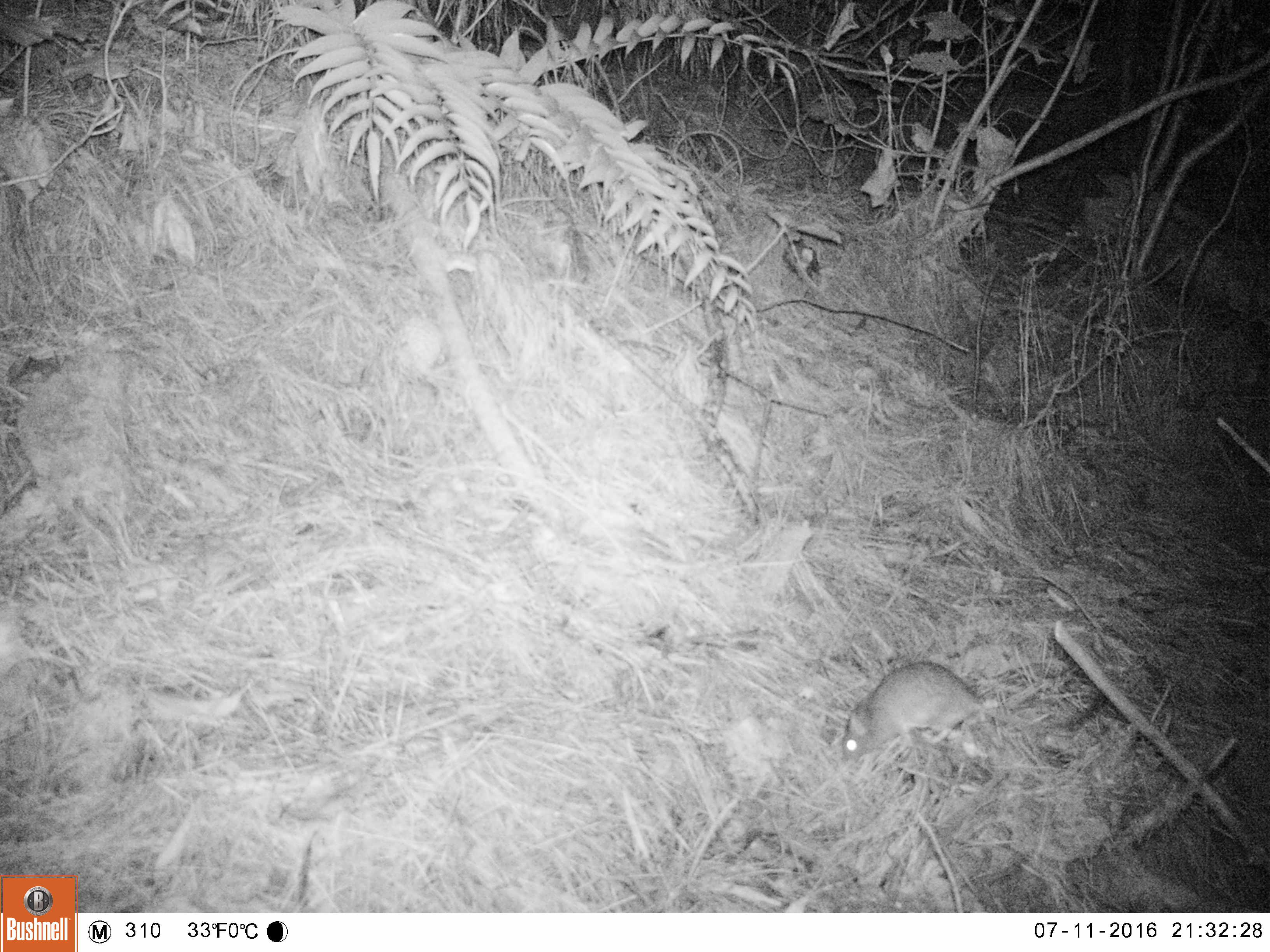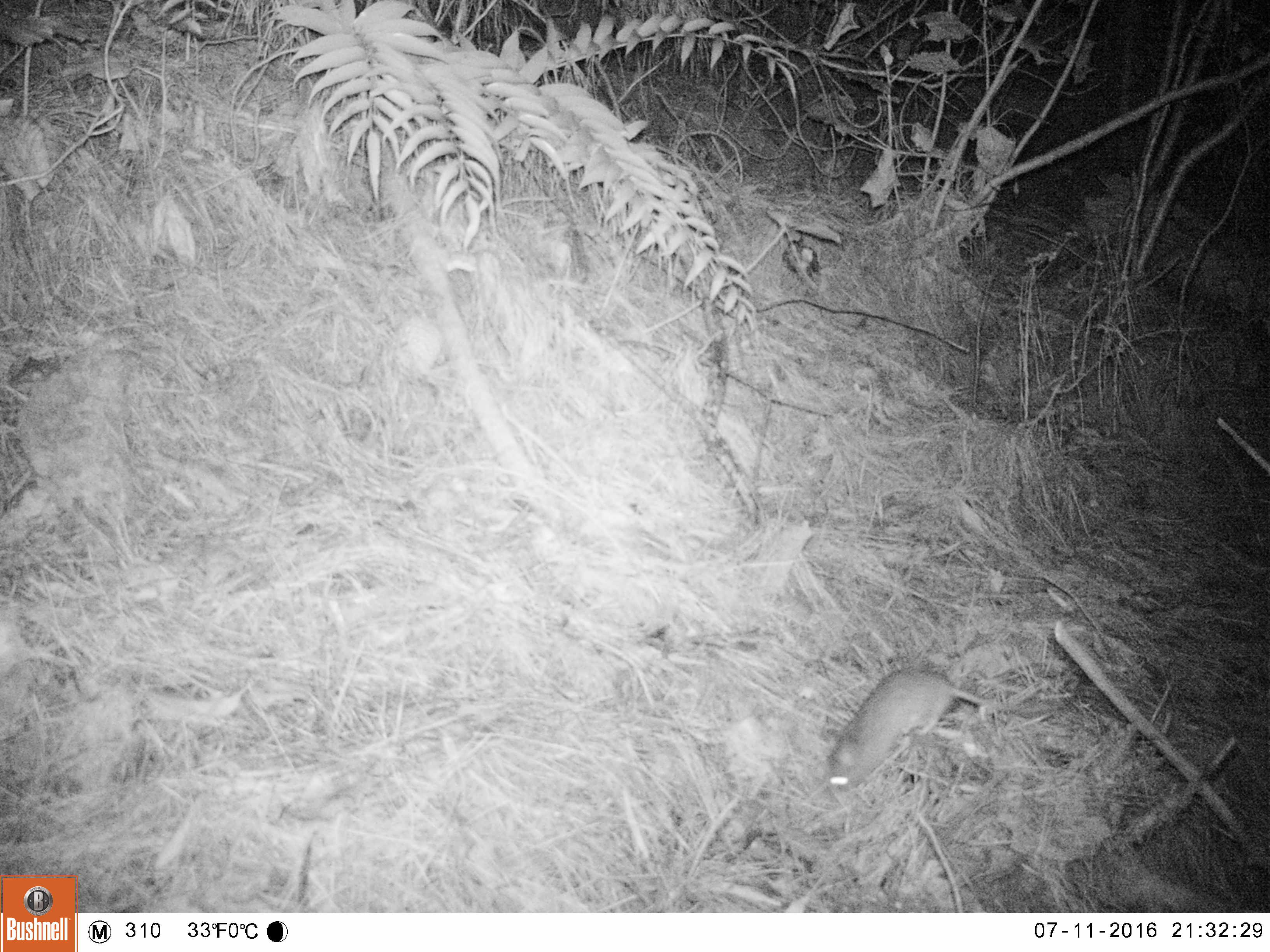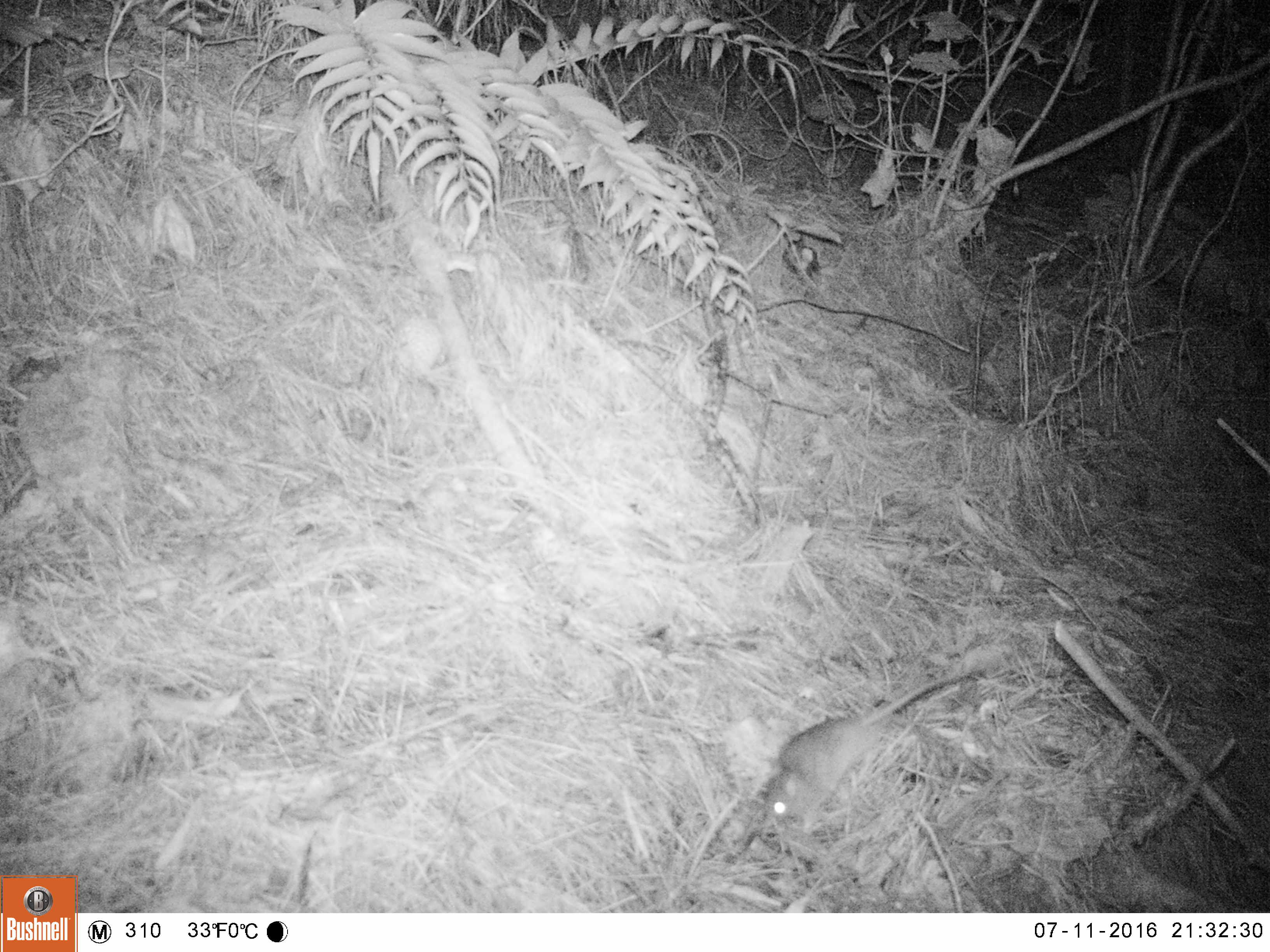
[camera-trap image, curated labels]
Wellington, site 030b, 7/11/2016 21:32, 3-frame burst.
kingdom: Animalia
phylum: Chordata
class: Mammalia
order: Rodentia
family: Muridae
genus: Rattus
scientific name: Rattus rattus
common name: ship rat